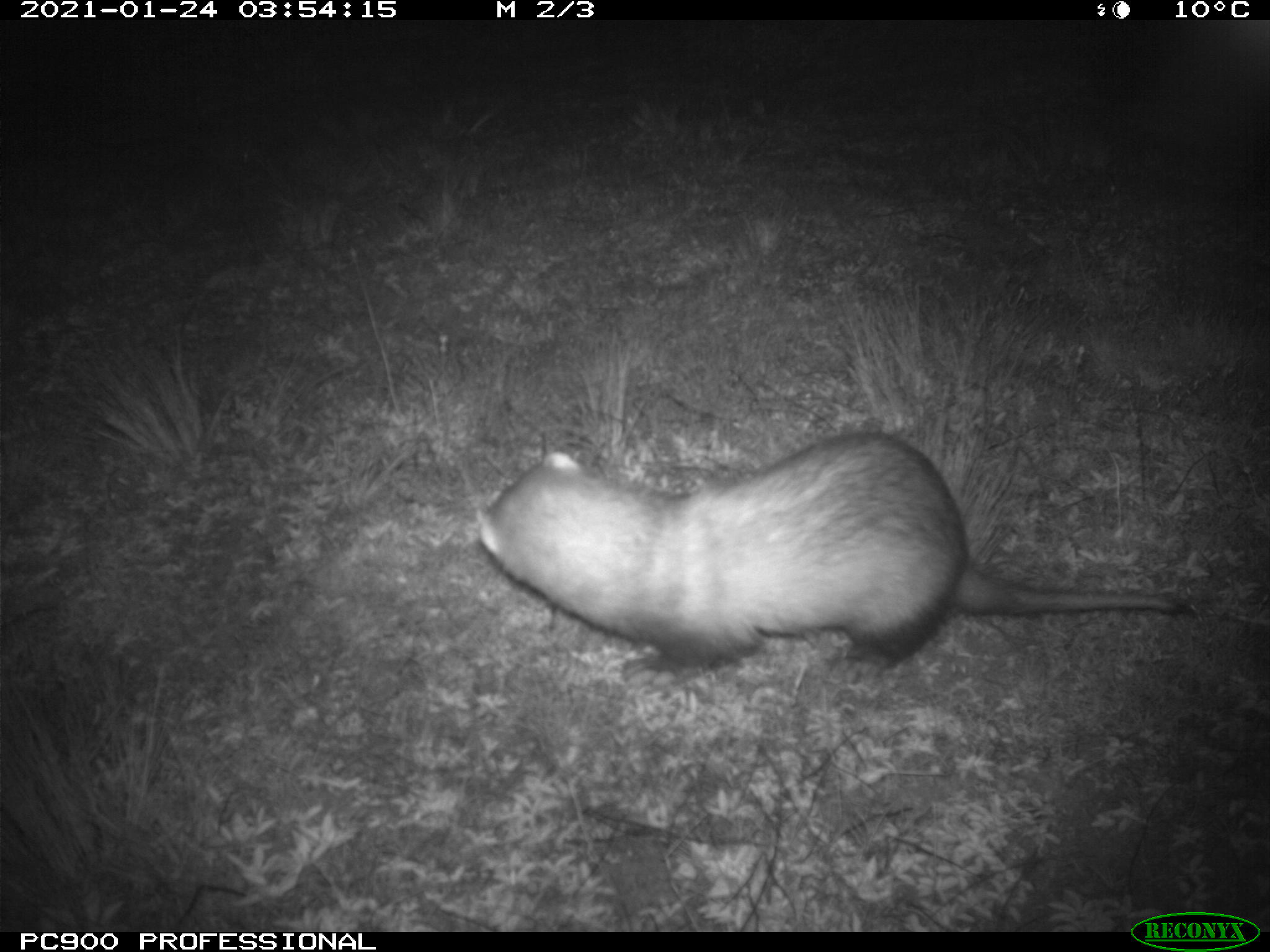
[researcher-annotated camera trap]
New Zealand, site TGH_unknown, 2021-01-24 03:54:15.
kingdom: Animalia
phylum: Chordata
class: Mammalia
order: Carnivora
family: Mustelidae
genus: Mustela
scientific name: Mustela furo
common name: ferret